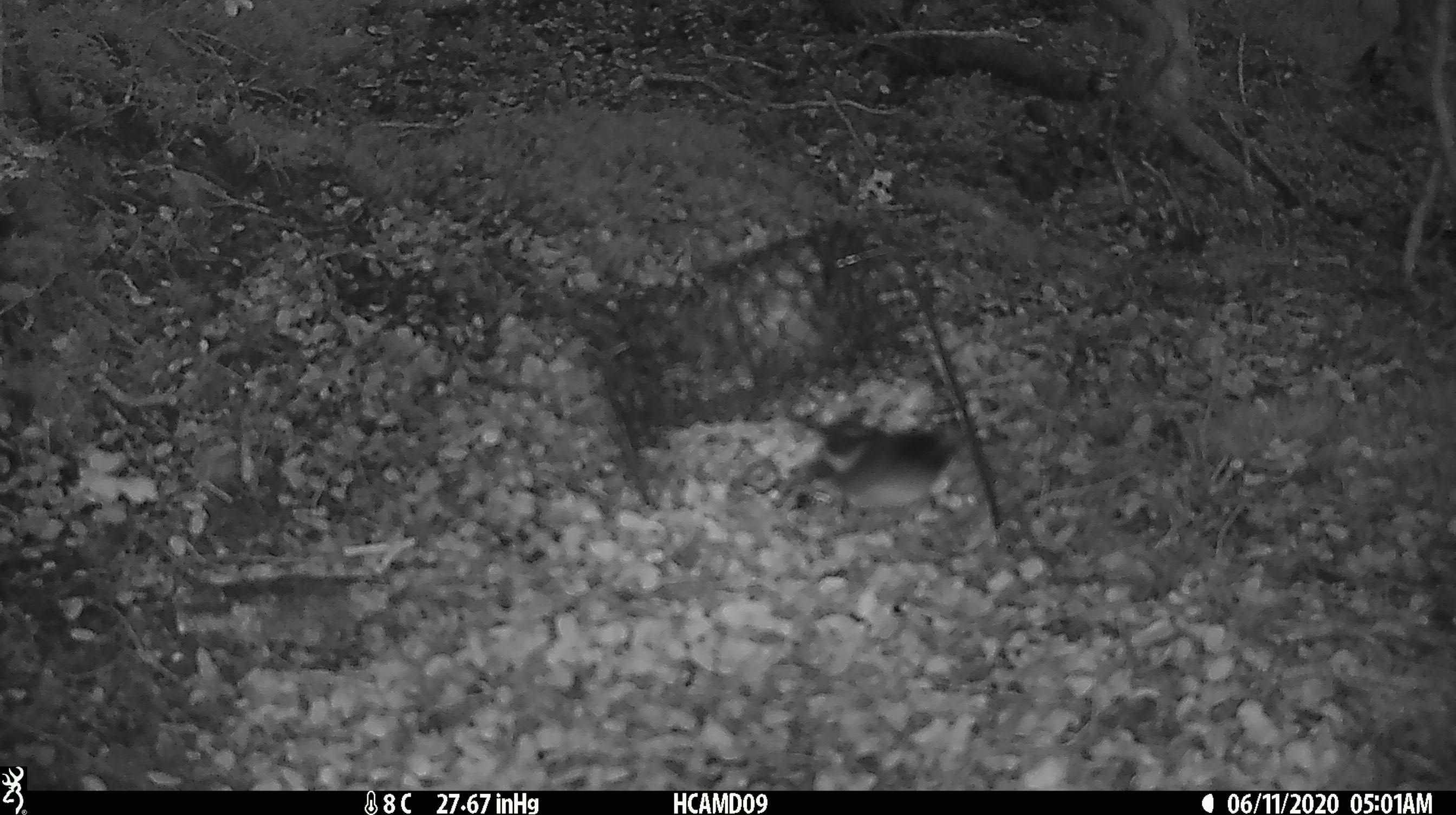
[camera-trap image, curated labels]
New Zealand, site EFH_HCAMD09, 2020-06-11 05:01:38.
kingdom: Animalia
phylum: Chordata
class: Mammalia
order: Rodentia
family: Muridae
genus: Mus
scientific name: Mus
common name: mouse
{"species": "mouse (Mus)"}